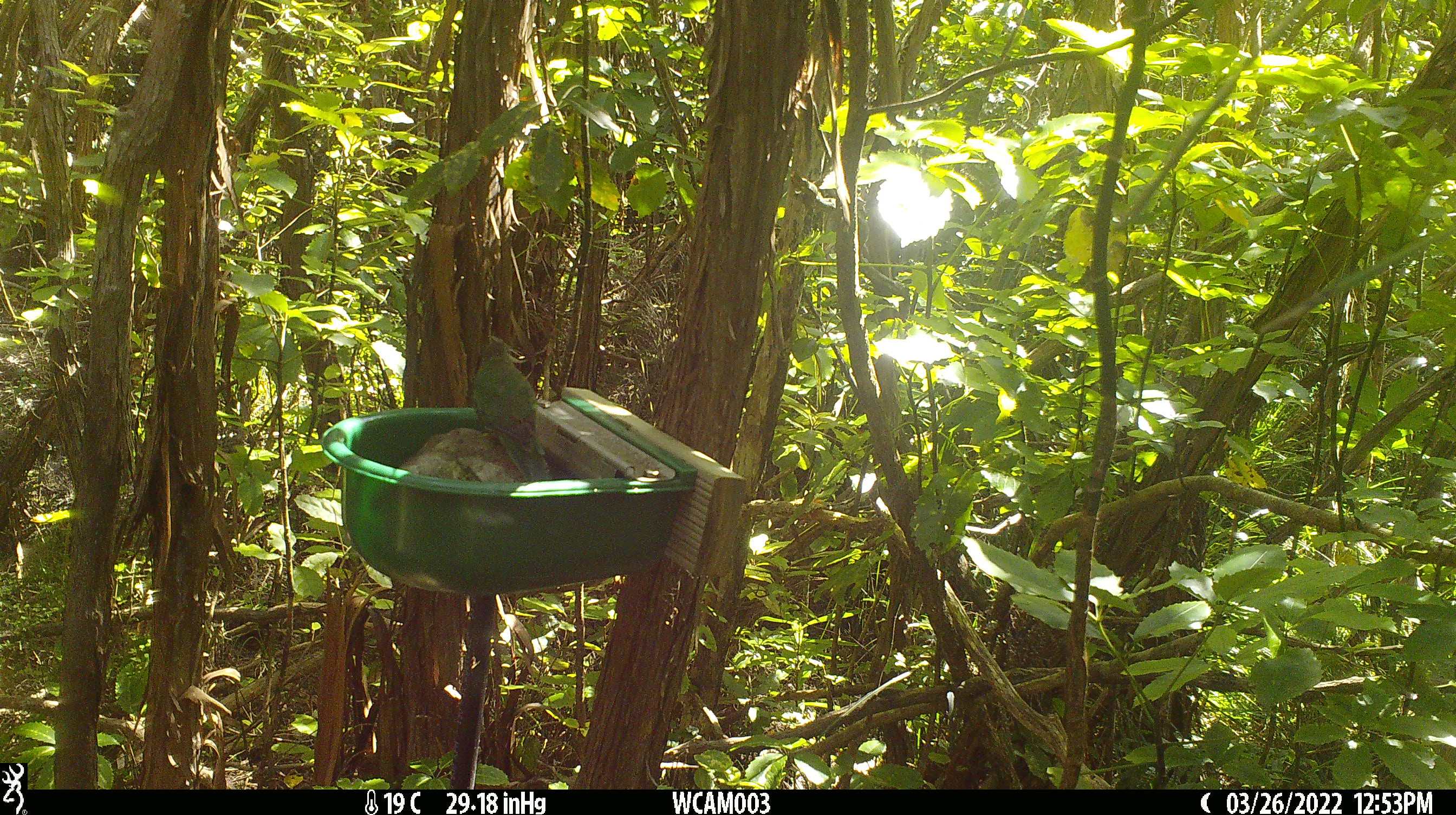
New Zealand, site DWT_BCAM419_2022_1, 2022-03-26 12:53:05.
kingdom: Animalia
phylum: Chordata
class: Aves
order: Psittaciformes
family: Psittaculidae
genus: Cyanoramphus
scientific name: Cyanoramphus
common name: parakeet